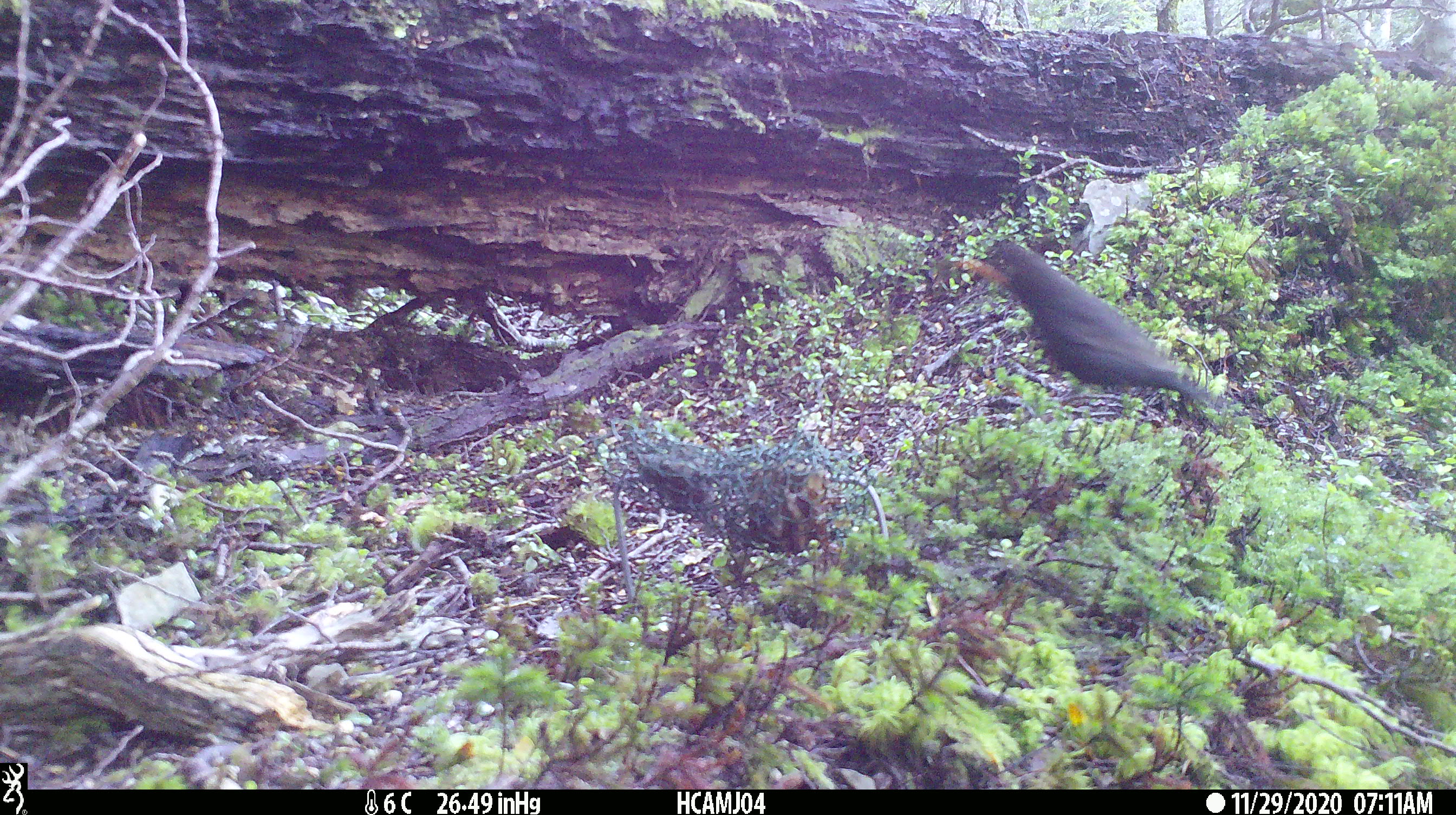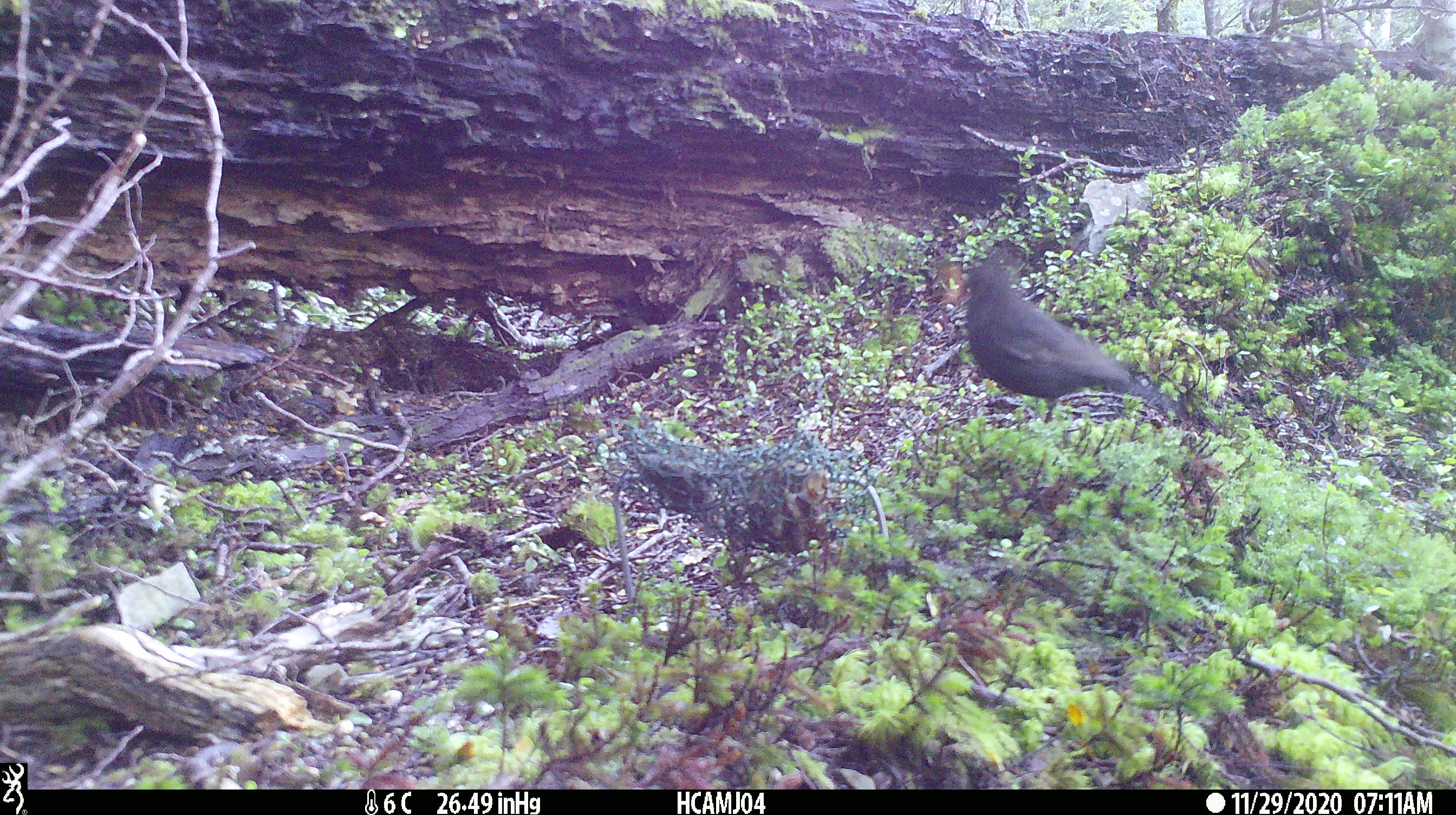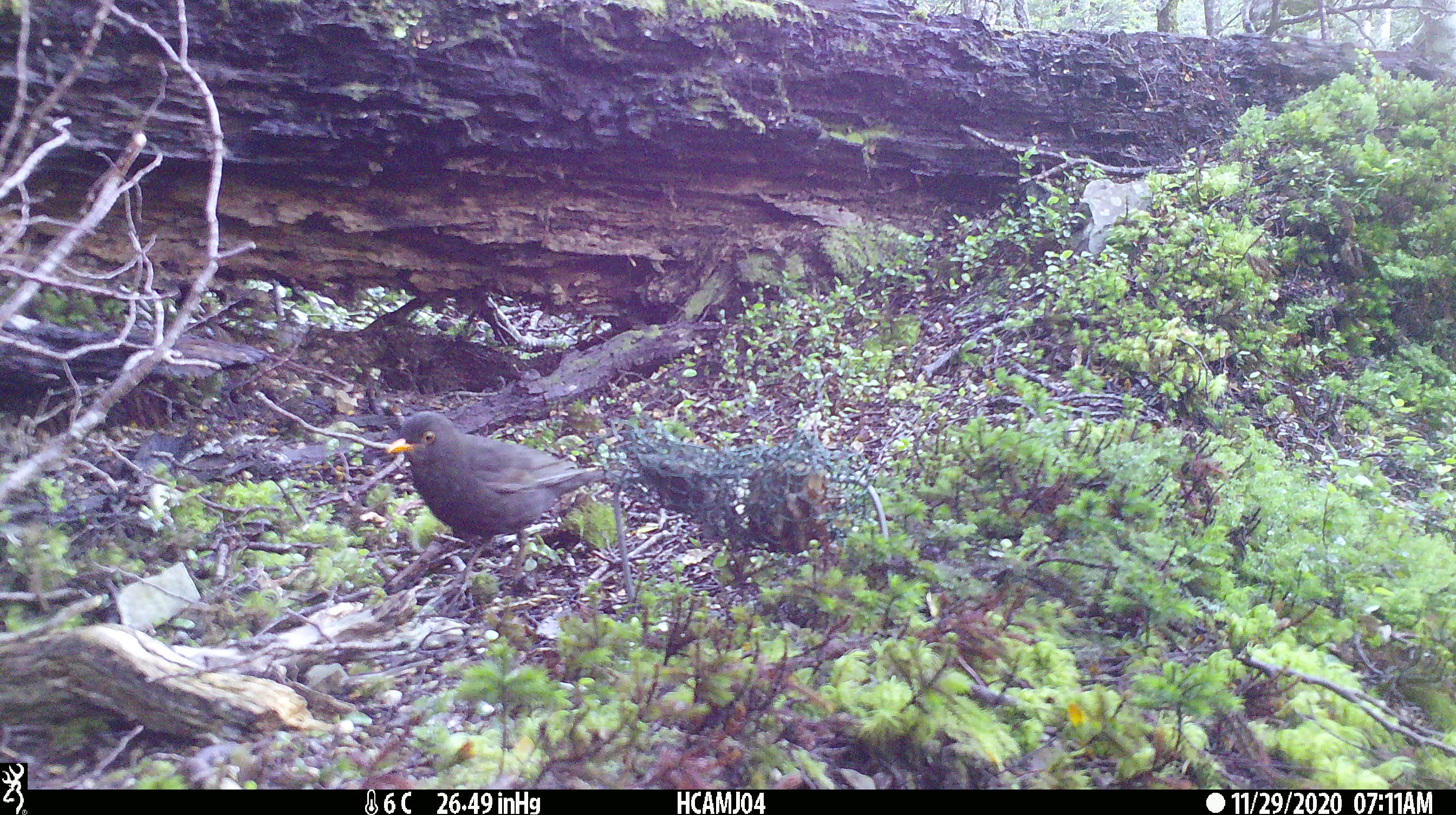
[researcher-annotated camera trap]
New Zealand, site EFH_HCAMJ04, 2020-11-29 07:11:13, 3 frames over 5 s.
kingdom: Animalia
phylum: Chordata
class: Aves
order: Passeriformes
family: Turdidae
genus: Turdus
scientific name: Turdus merula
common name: eurasian blackbird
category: blackbird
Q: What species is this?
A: Blackbird (eurasian blackbird) (Turdus merula).